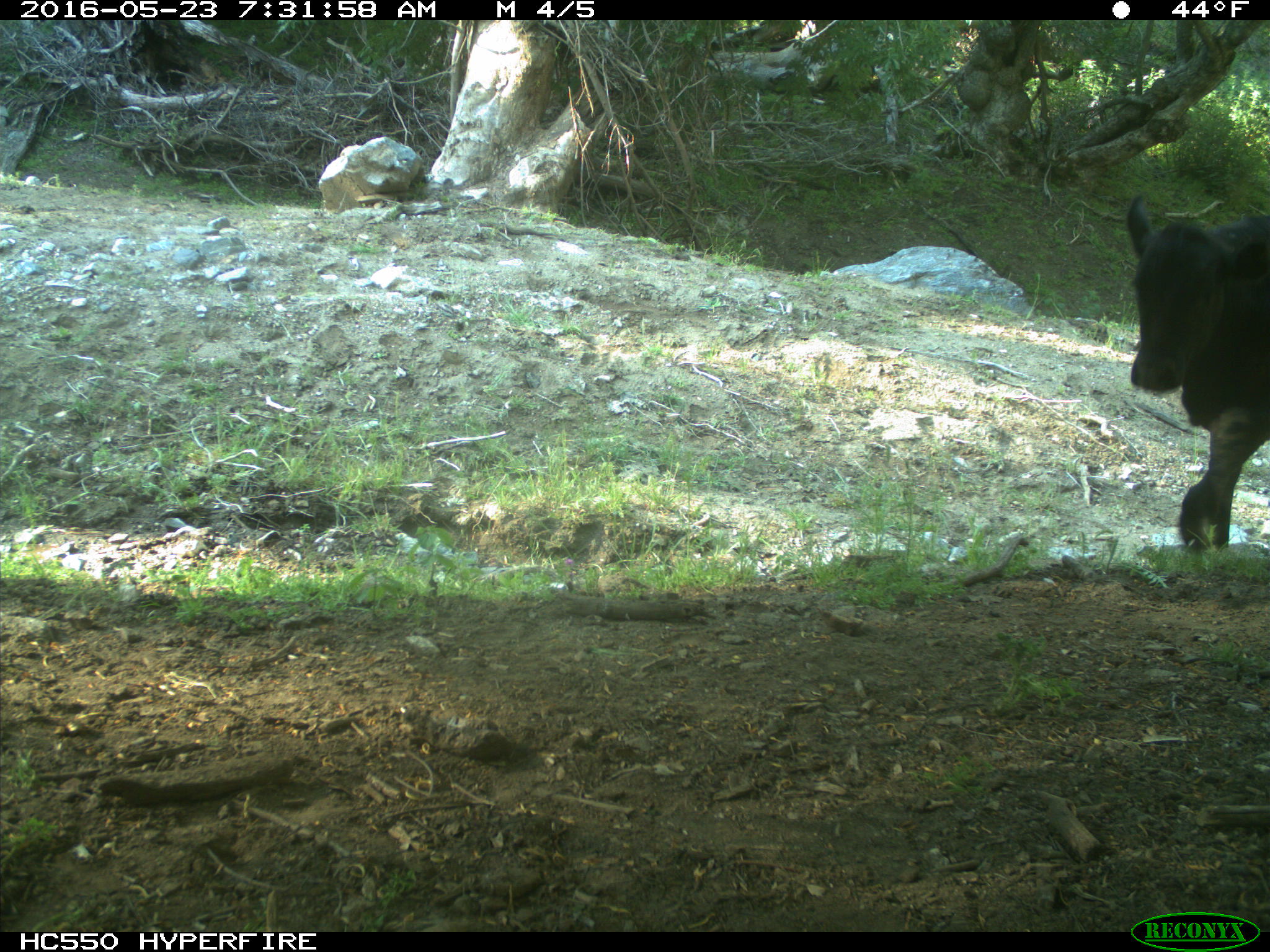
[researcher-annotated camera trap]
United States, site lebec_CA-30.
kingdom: Animalia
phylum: Chordata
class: Mammalia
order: Artiodactyla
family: Bovidae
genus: Bos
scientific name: Bos taurus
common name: domestic cow